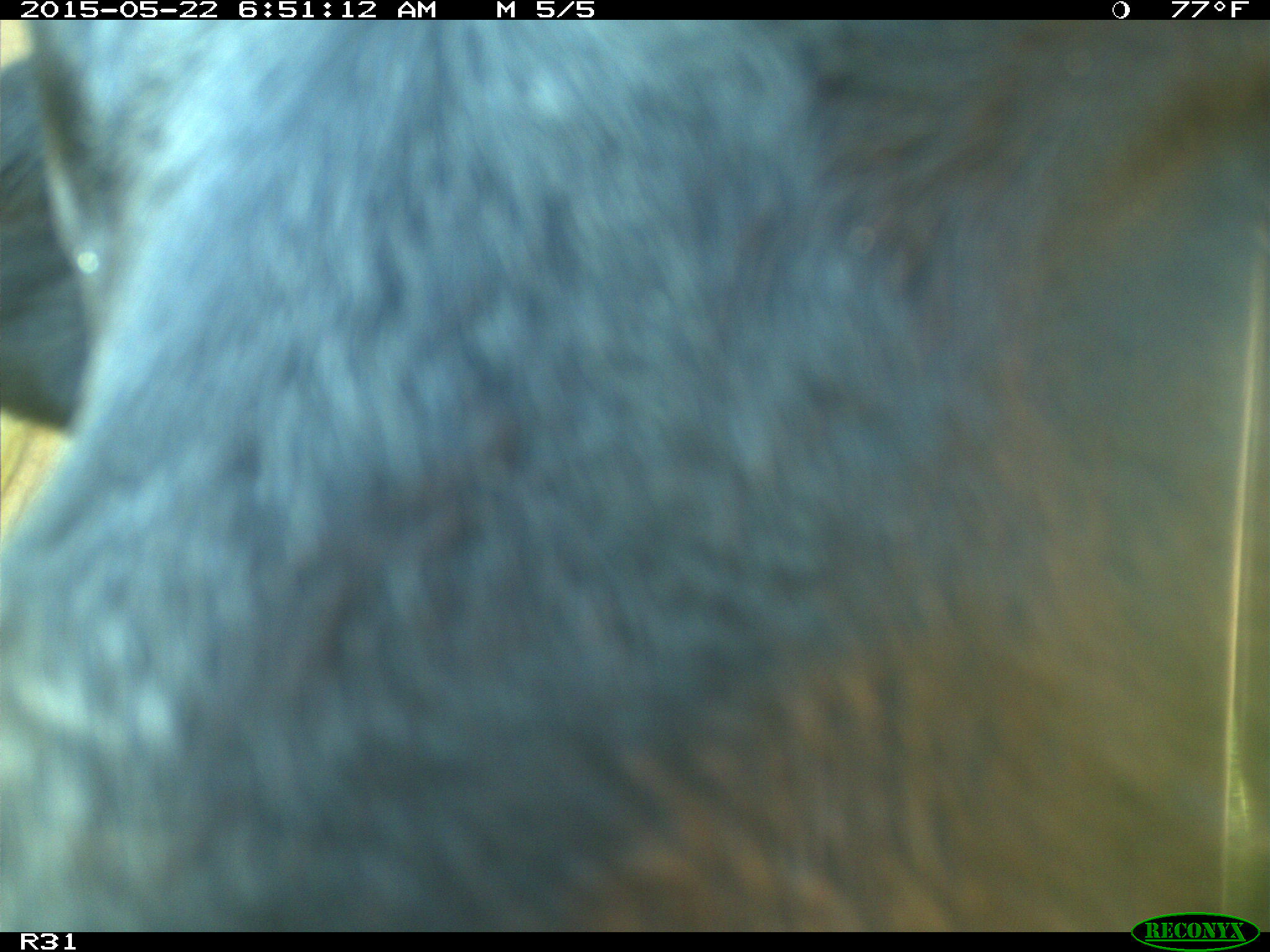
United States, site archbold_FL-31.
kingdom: Animalia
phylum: Chordata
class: Mammalia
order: Artiodactyla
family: Bovidae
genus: Bos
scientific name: Bos taurus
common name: domestic cow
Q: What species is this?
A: Bos taurus (domestic cow).